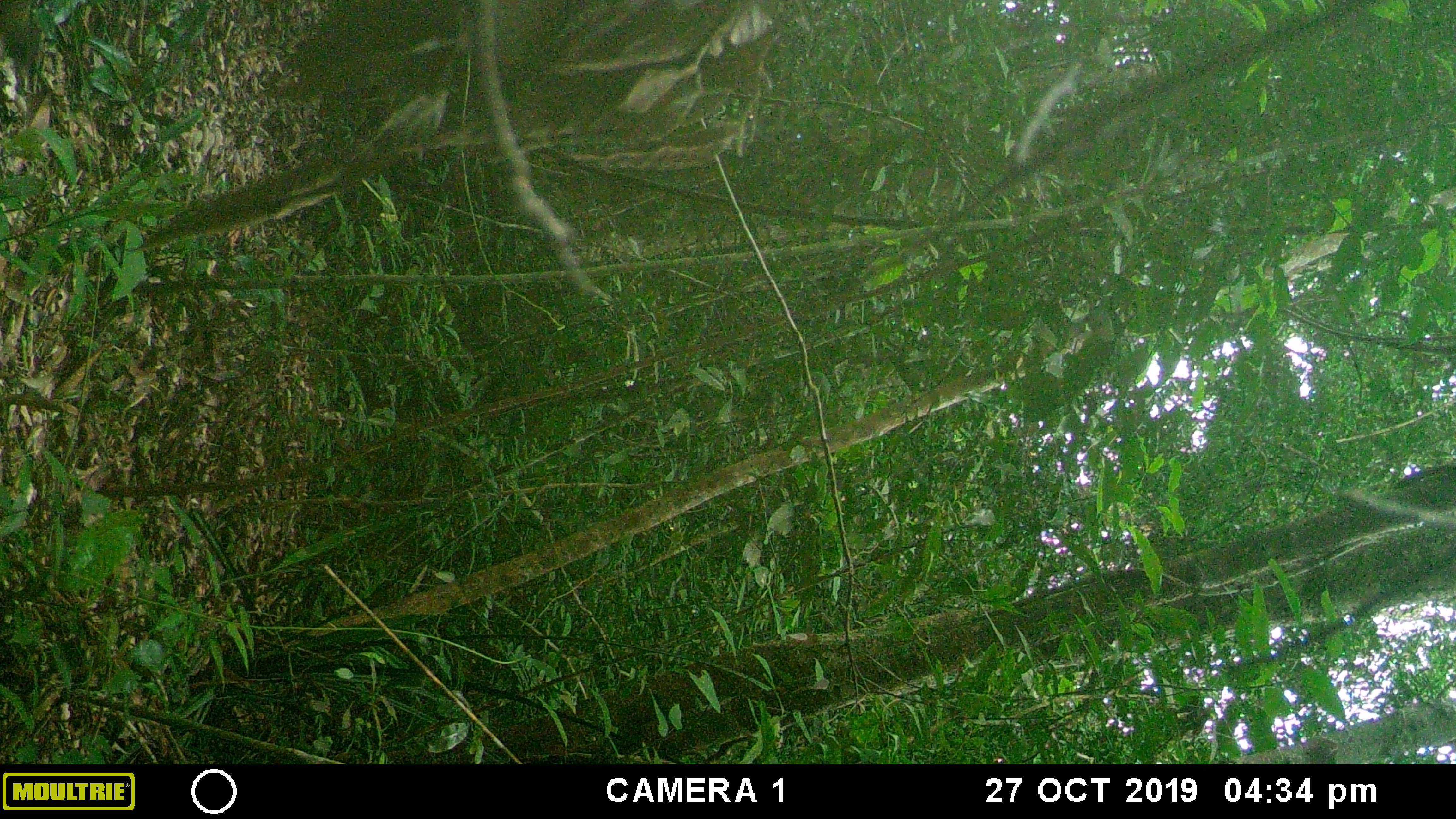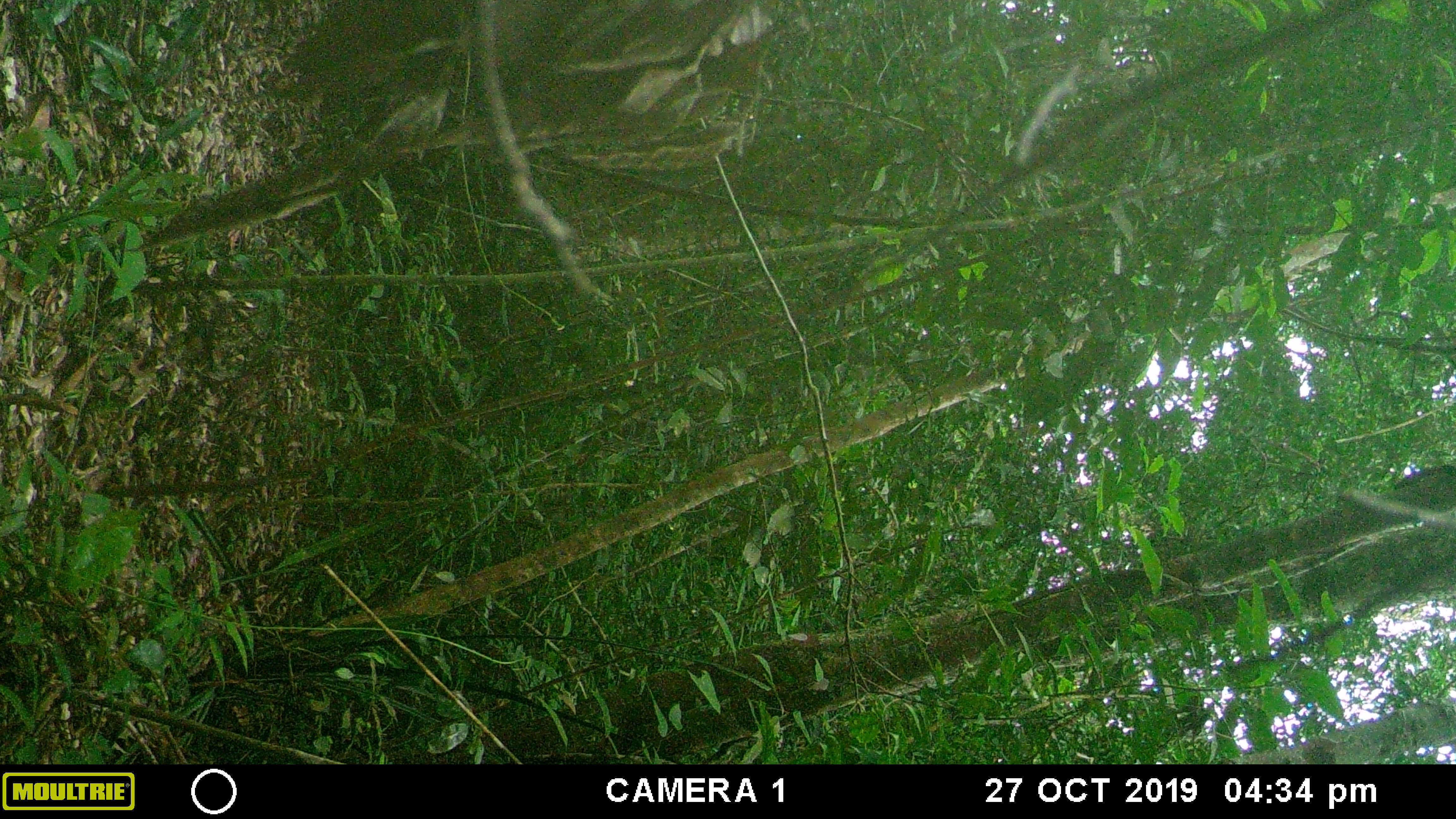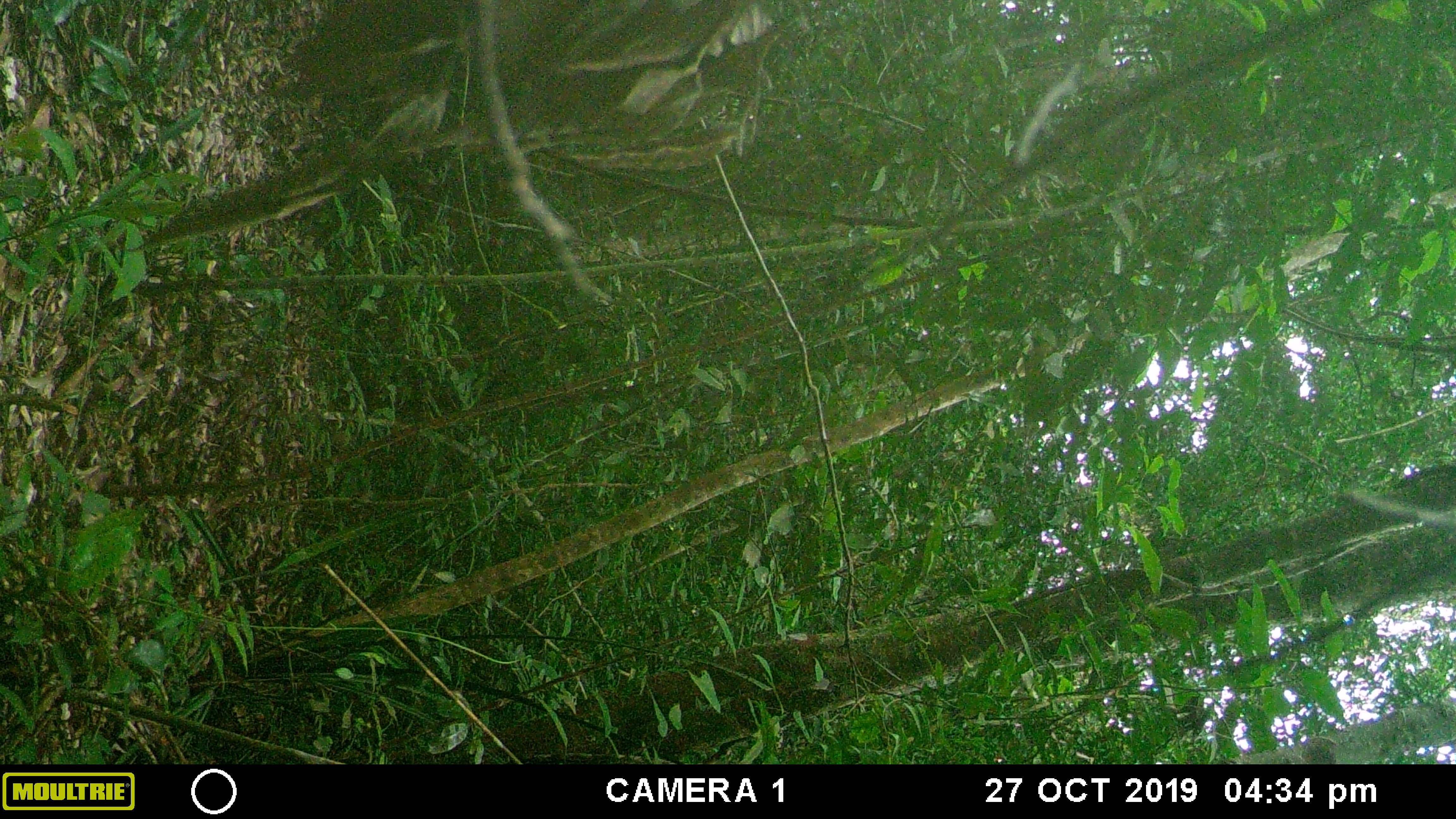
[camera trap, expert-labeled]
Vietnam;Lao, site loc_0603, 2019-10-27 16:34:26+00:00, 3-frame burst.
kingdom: Animalia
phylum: Chordata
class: Mammalia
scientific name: Mammalia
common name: mammal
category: unidentified small mammal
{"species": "unidentified small mammal (mammal) (Mammalia)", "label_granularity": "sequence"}